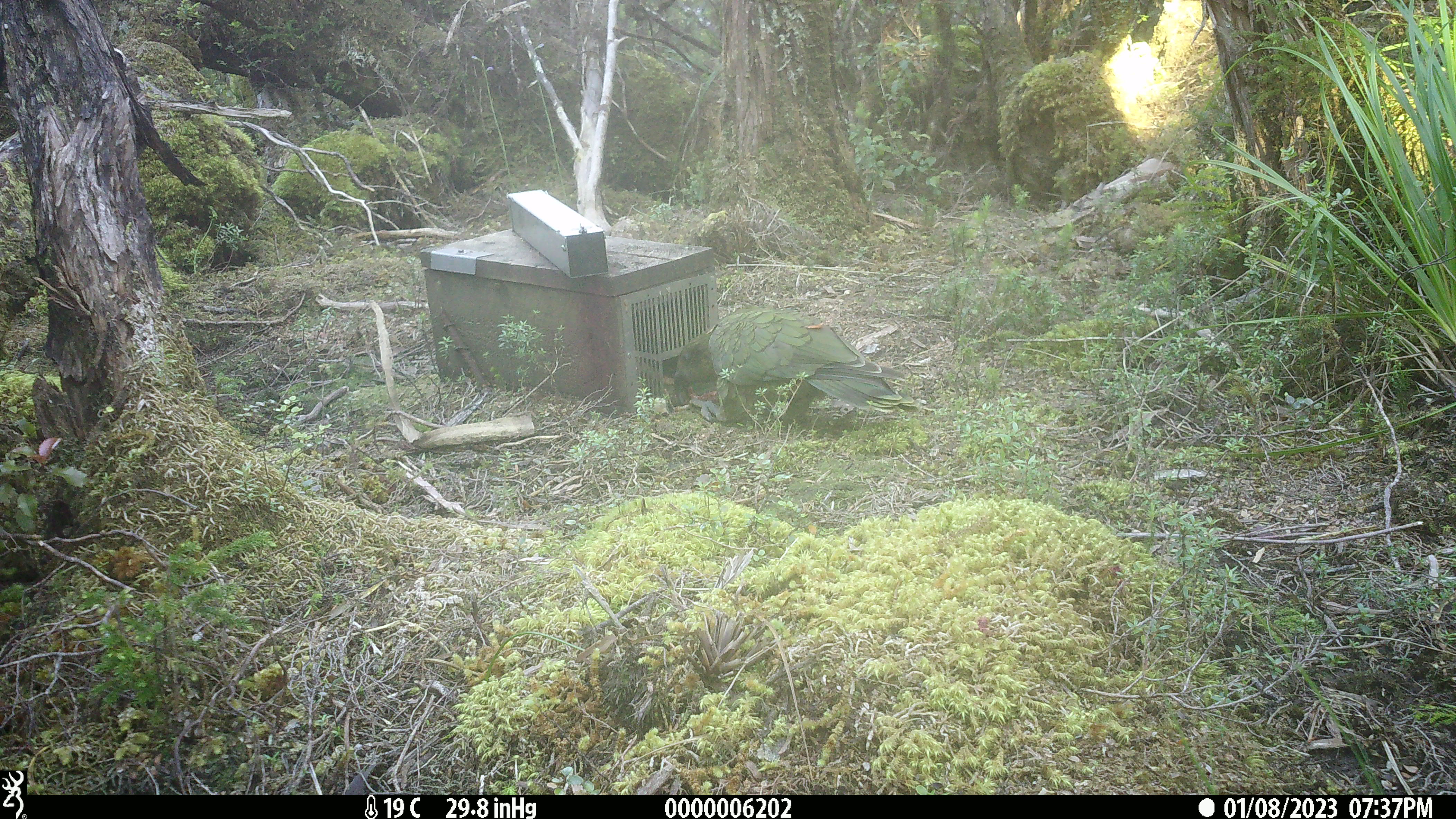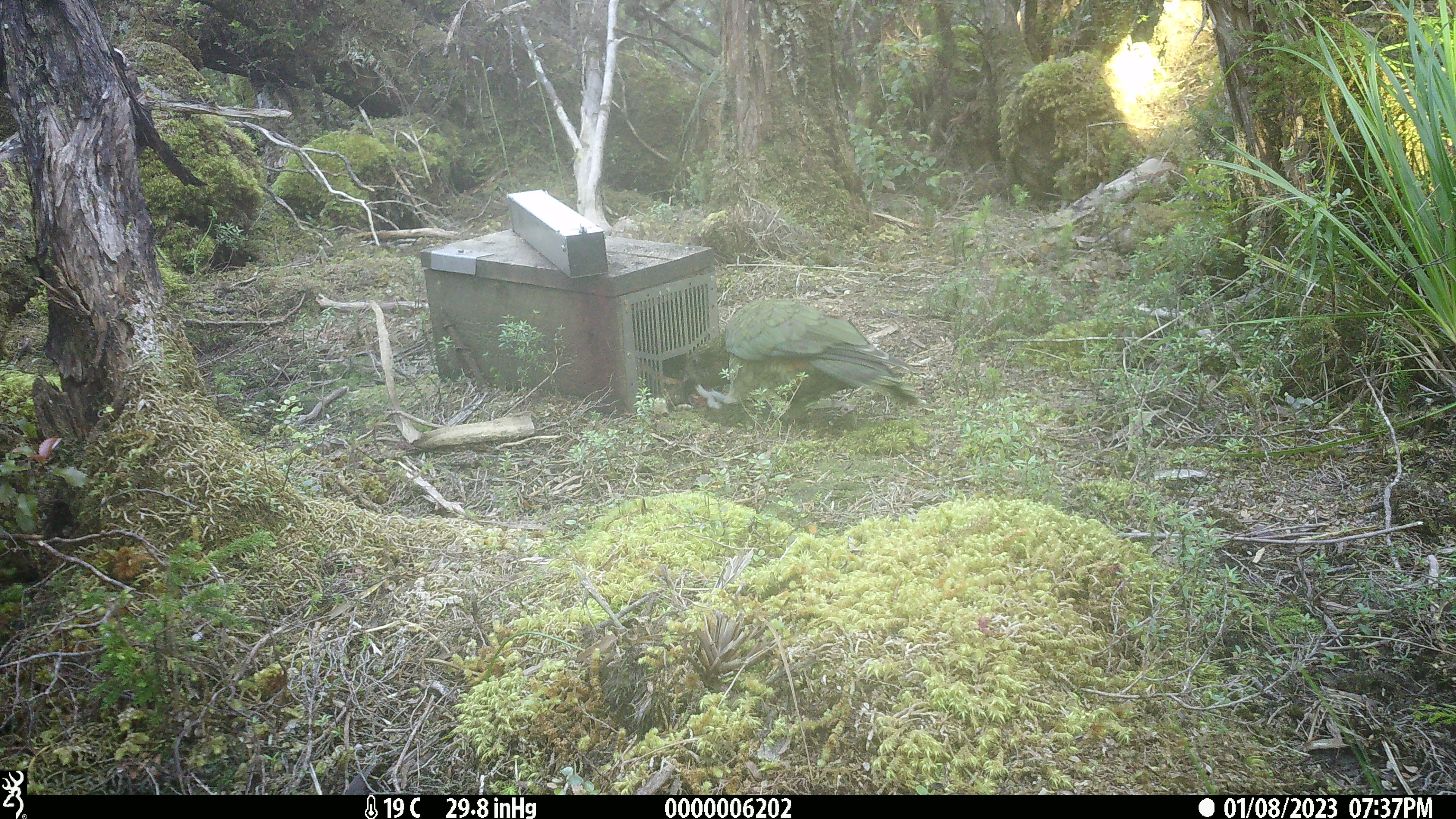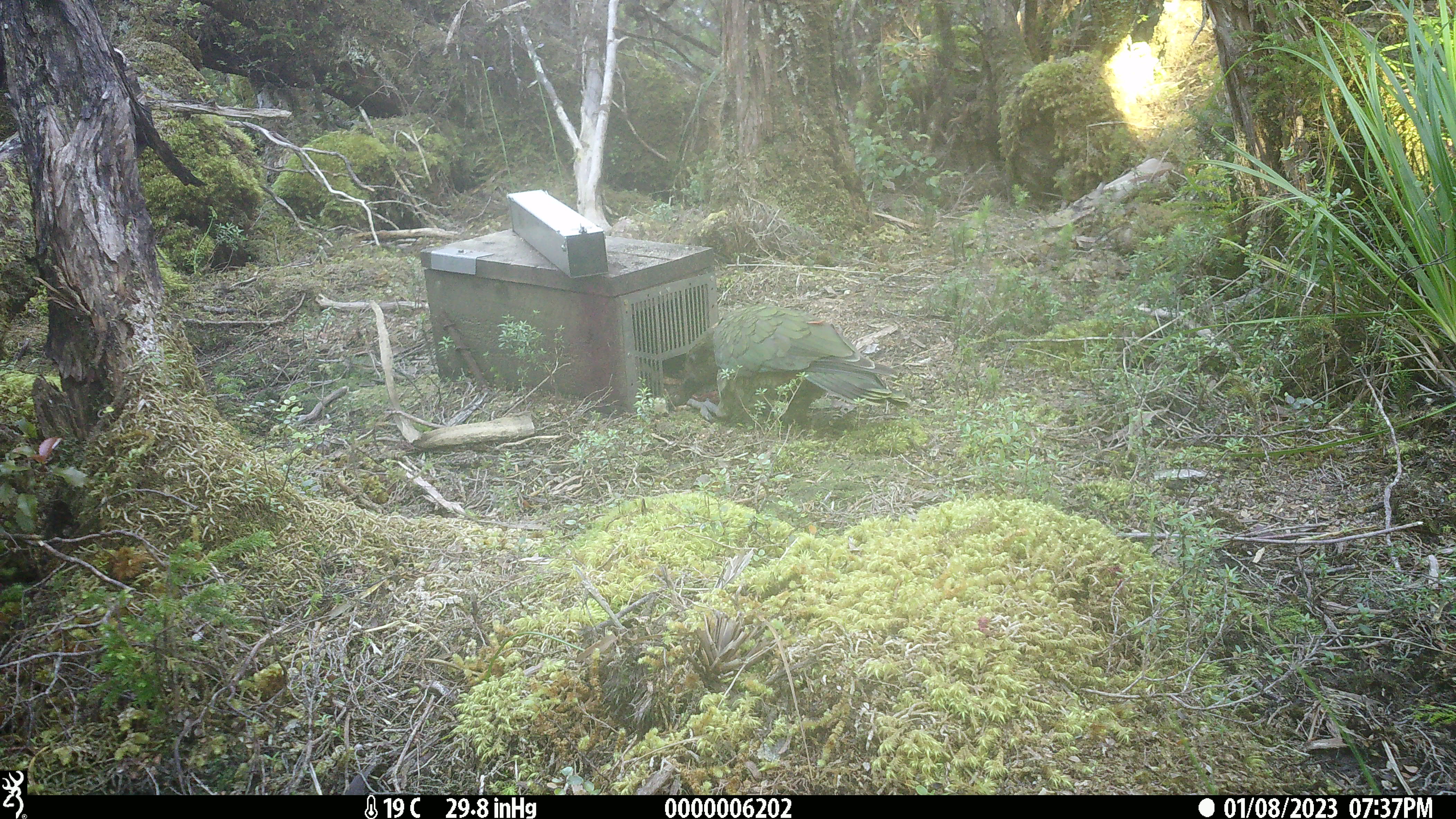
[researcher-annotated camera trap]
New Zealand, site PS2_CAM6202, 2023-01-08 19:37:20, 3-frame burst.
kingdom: Animalia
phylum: Chordata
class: Aves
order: Psittaciformes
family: Strigopidae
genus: Nestor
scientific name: Nestor notabilis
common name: kea